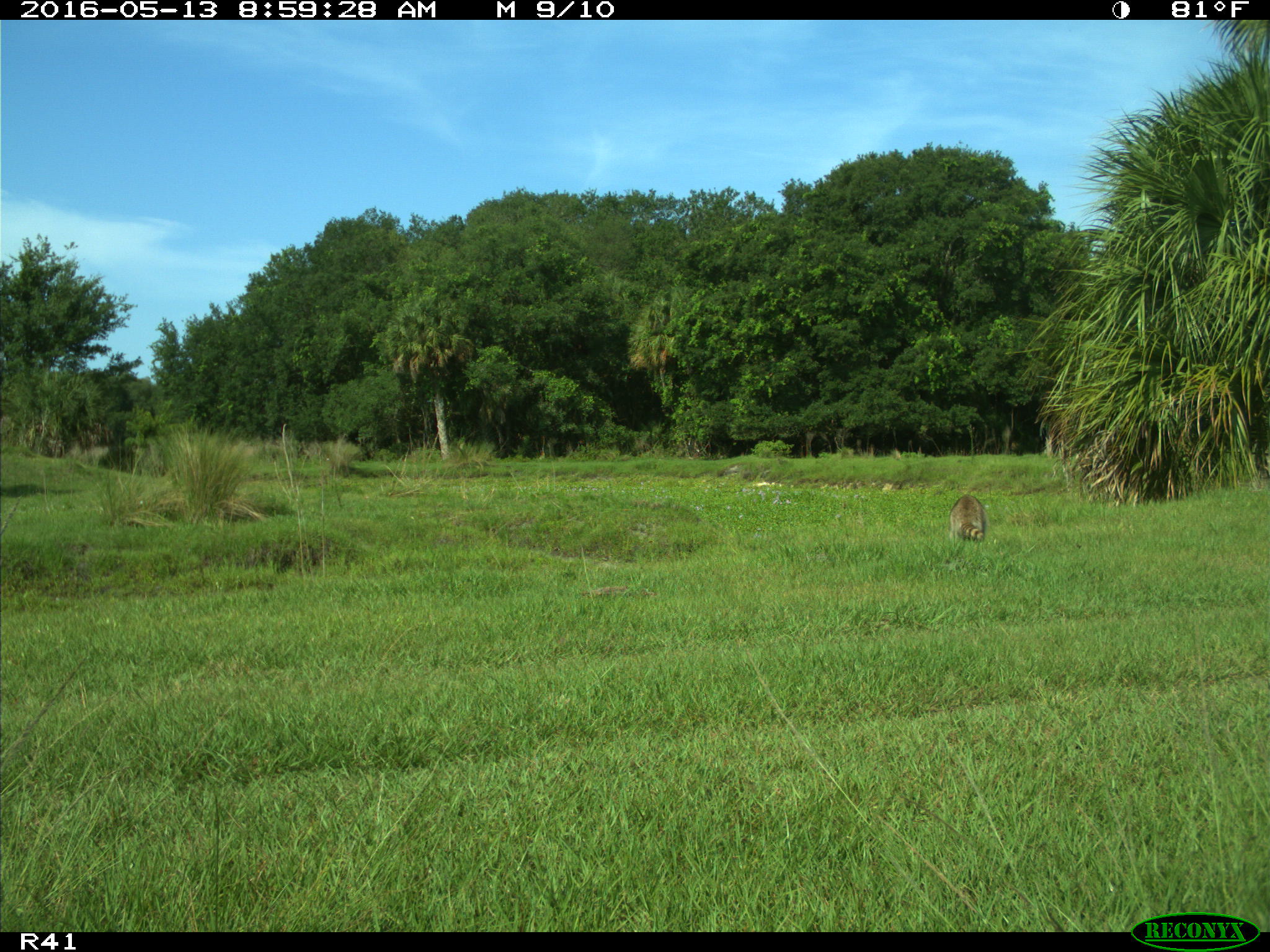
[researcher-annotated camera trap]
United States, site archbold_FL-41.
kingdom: Animalia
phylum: Chordata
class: Mammalia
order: Carnivora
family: Procyonidae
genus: Procyon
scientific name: Procyon lotor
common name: common raccoon